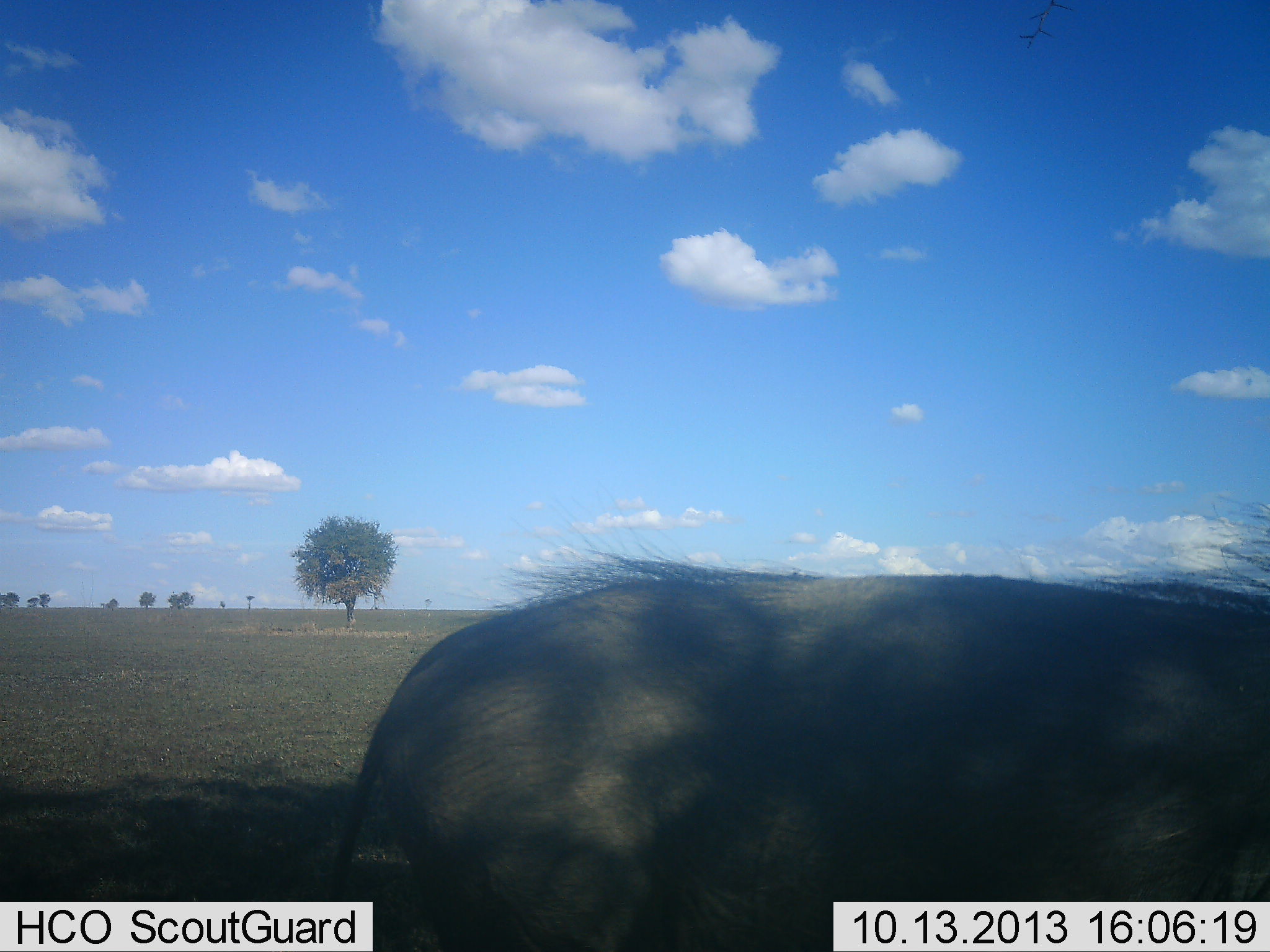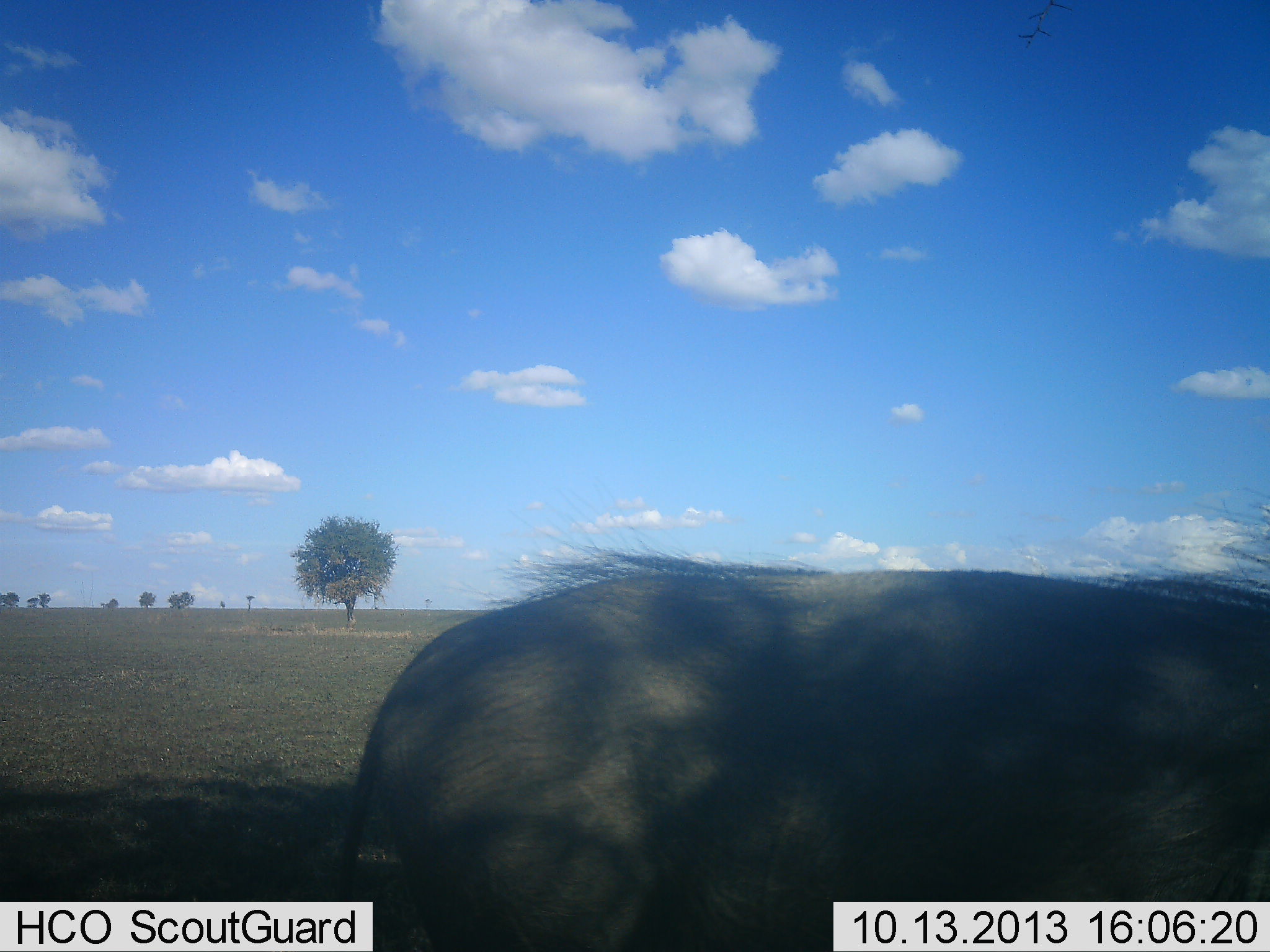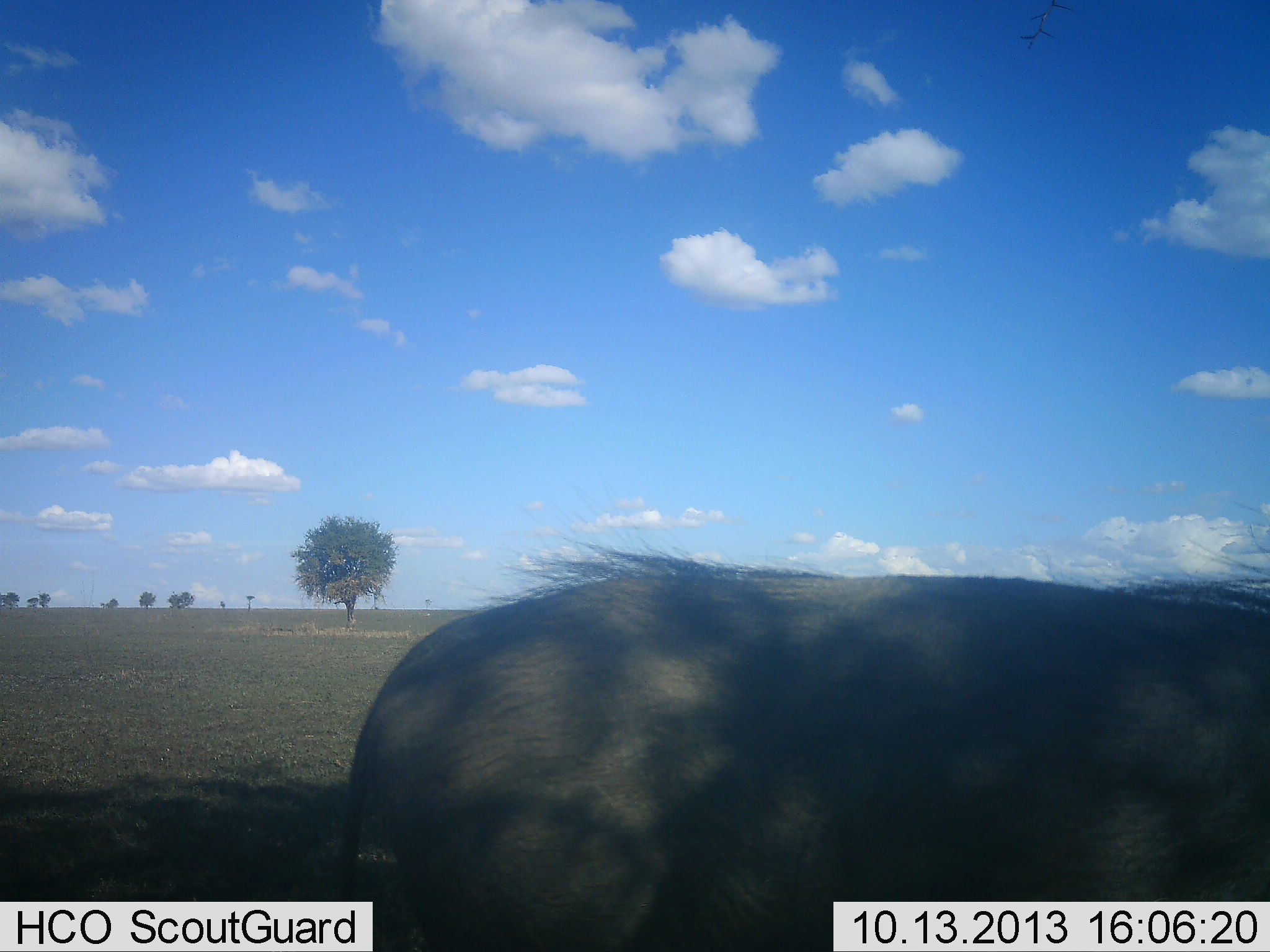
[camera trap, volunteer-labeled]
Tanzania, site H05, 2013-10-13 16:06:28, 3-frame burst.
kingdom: Animalia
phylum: Chordata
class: Mammalia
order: Artiodactyla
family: Suidae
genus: Phacochoerus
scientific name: Phacochoerus africanus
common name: warthog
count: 1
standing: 84%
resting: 0%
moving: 5%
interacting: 0%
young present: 0%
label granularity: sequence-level